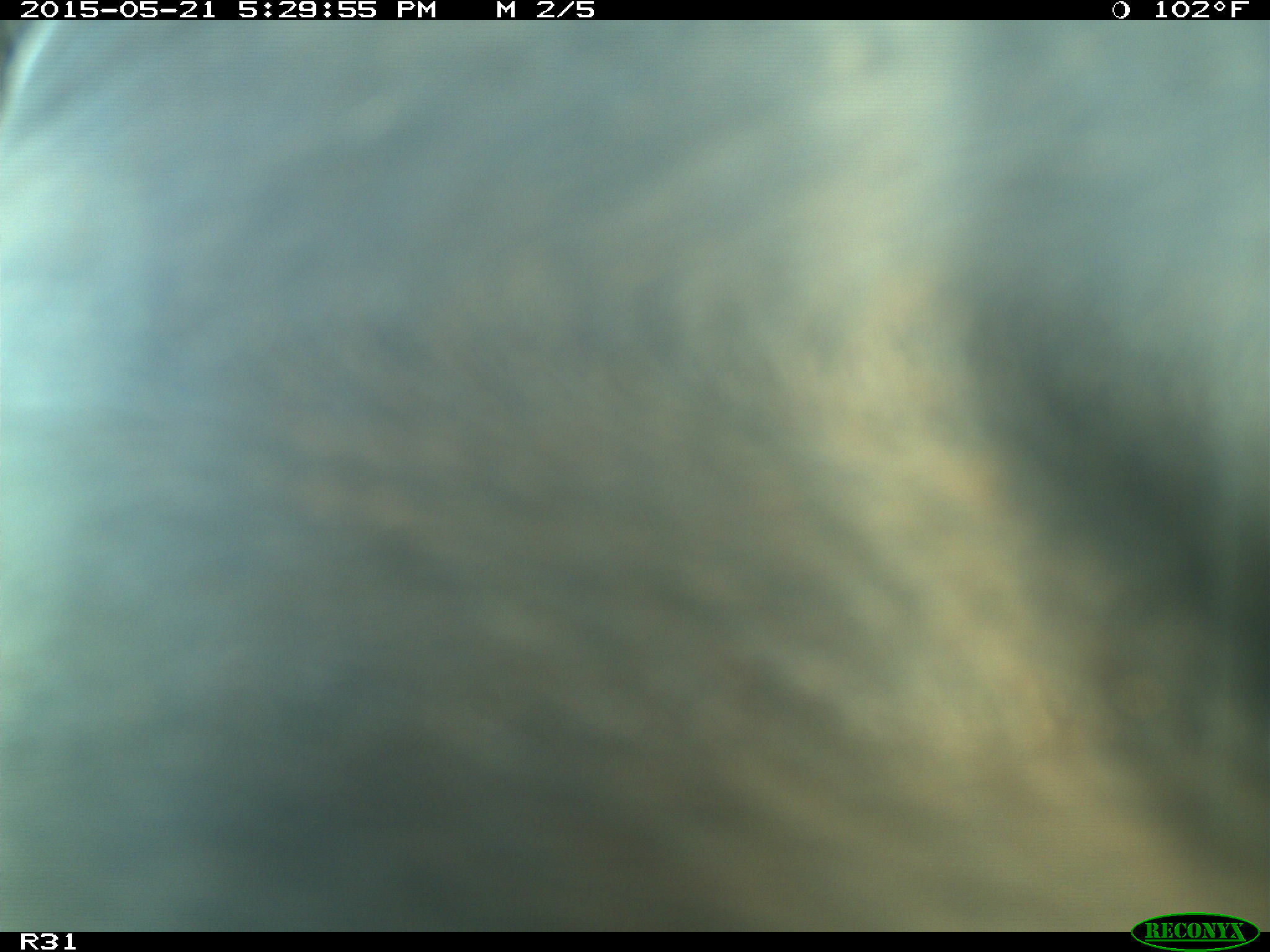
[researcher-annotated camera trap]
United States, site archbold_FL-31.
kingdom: Animalia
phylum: Chordata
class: Mammalia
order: Artiodactyla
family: Bovidae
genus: Bos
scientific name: Bos taurus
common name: domestic cow